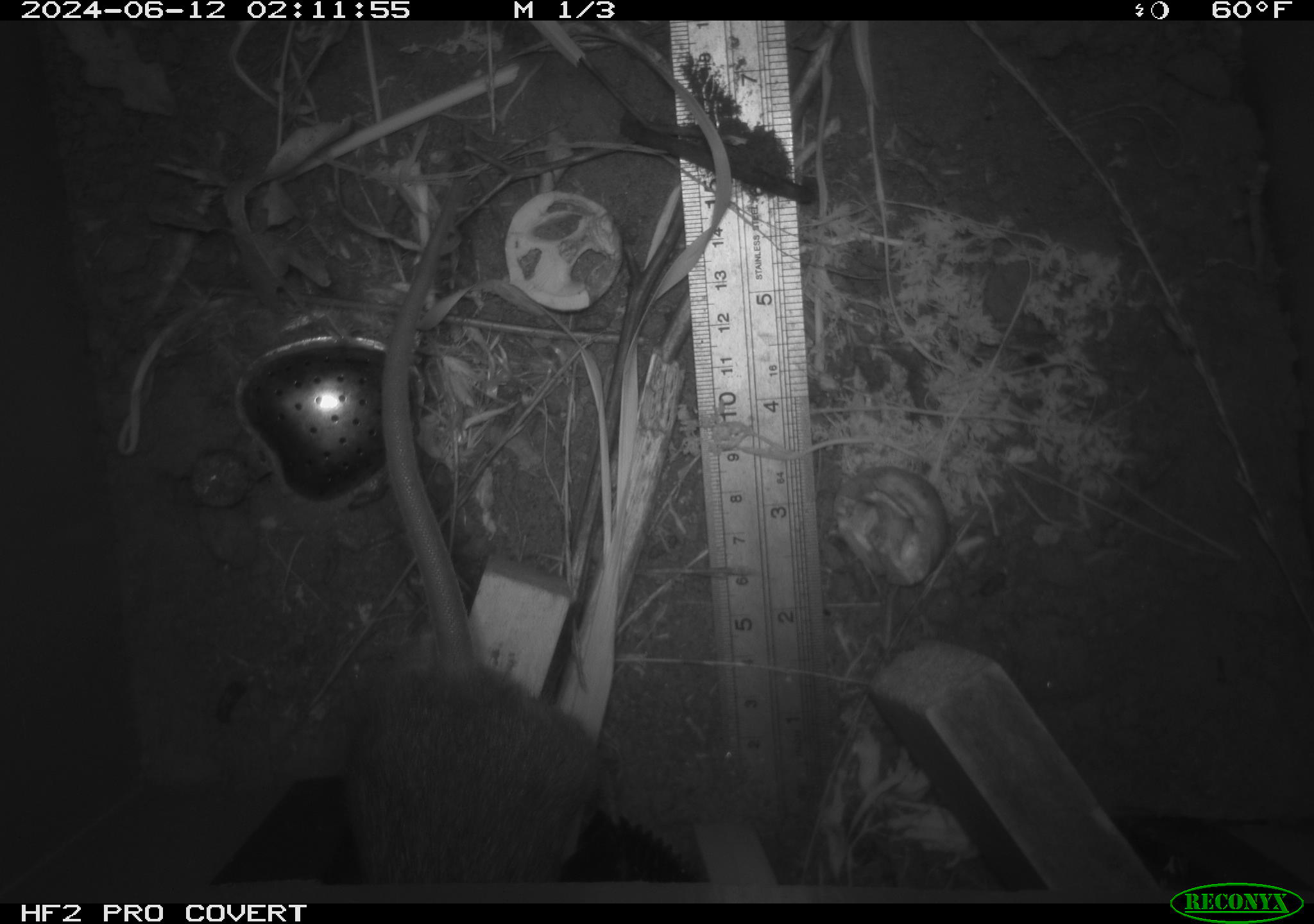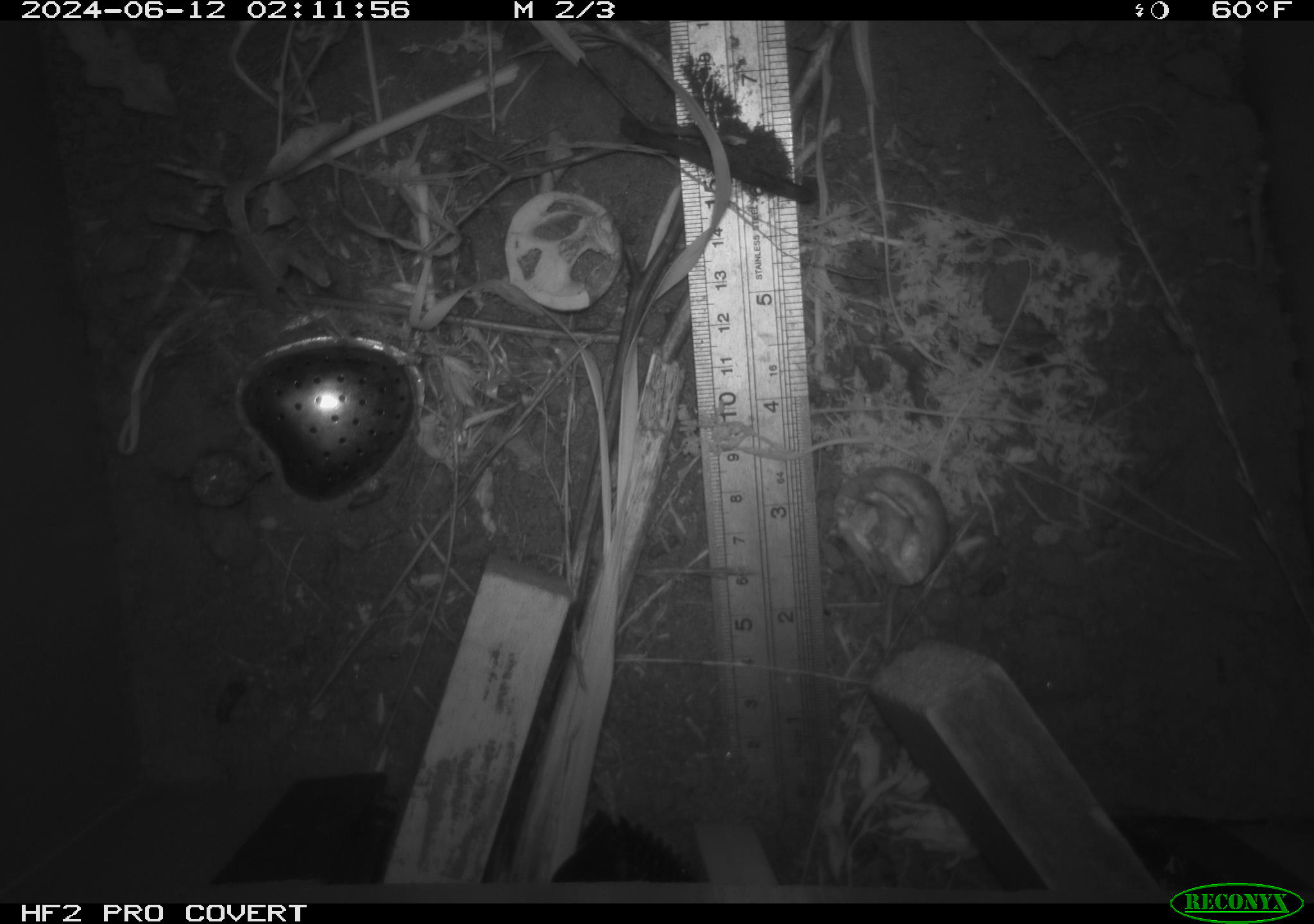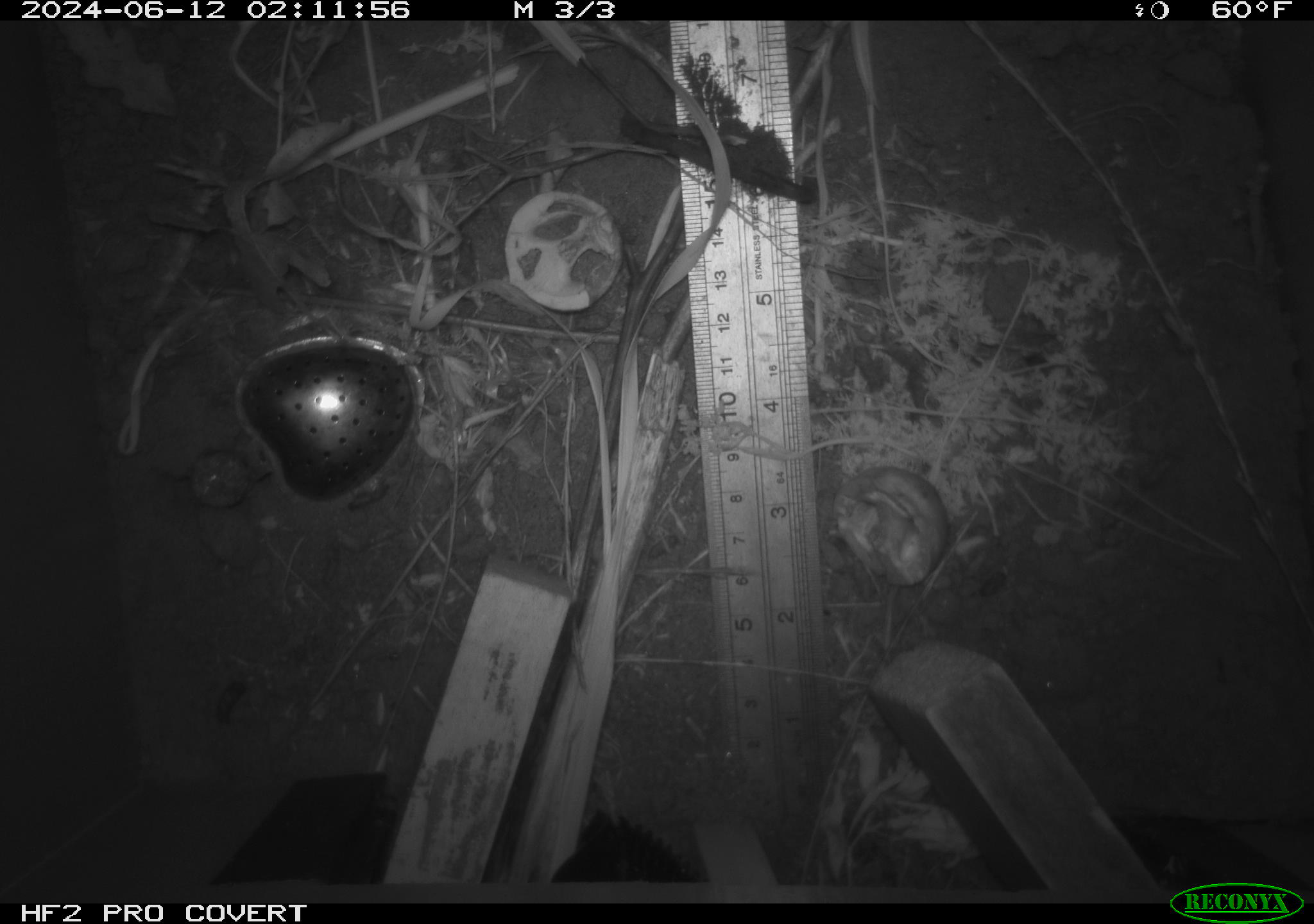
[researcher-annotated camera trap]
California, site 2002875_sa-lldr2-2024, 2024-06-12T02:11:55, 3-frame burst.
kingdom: Animalia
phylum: Chordata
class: Mammalia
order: Rodentia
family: Muridae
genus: Rattus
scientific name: Rattus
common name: rat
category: rattus species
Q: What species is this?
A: Rattus species (rat) (Rattus).